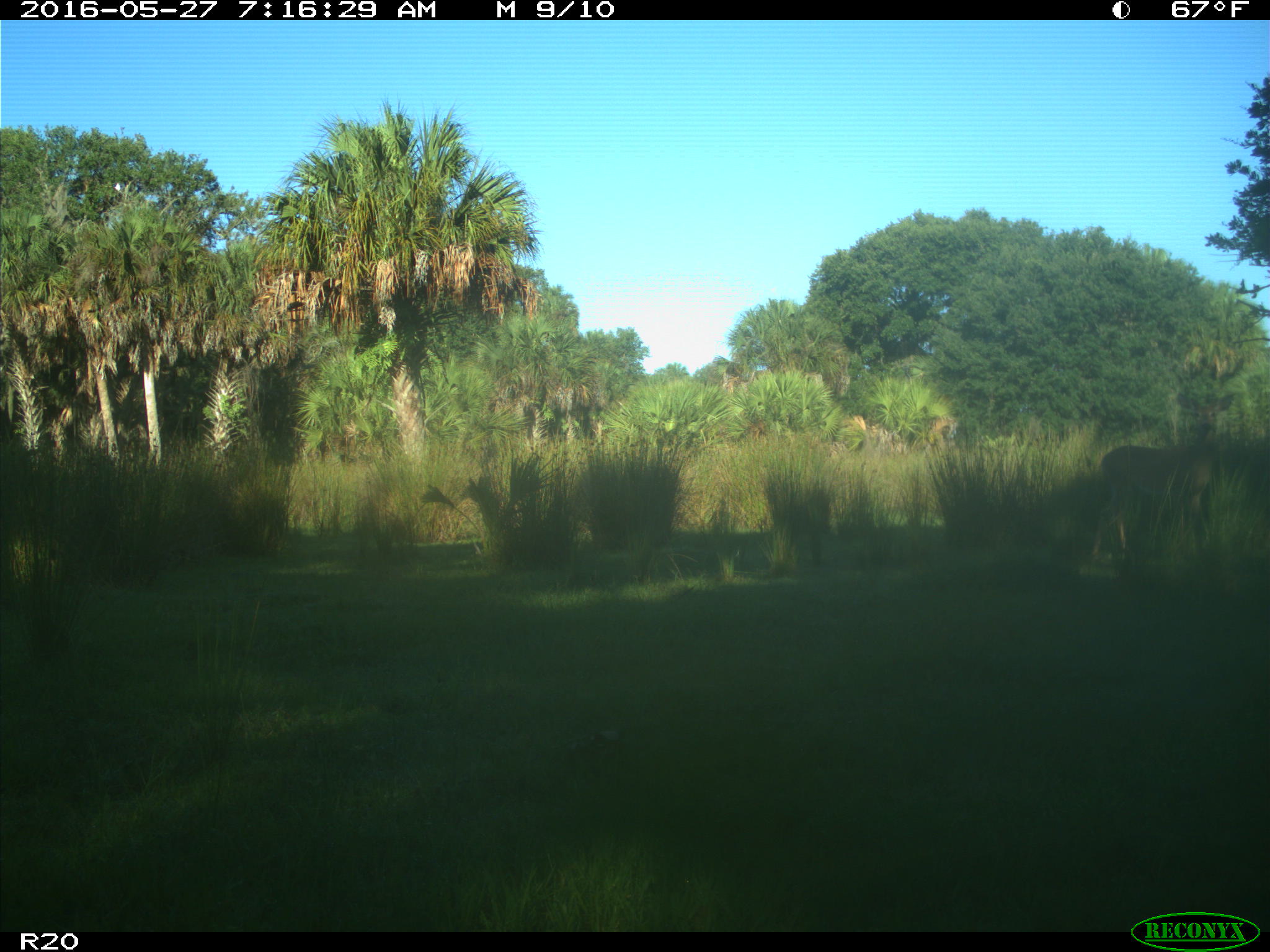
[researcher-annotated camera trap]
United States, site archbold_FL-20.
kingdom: Animalia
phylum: Chordata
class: Mammalia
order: Artiodactyla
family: Cervidae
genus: Odocoileus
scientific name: Odocoileus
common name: deer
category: unidentified deer